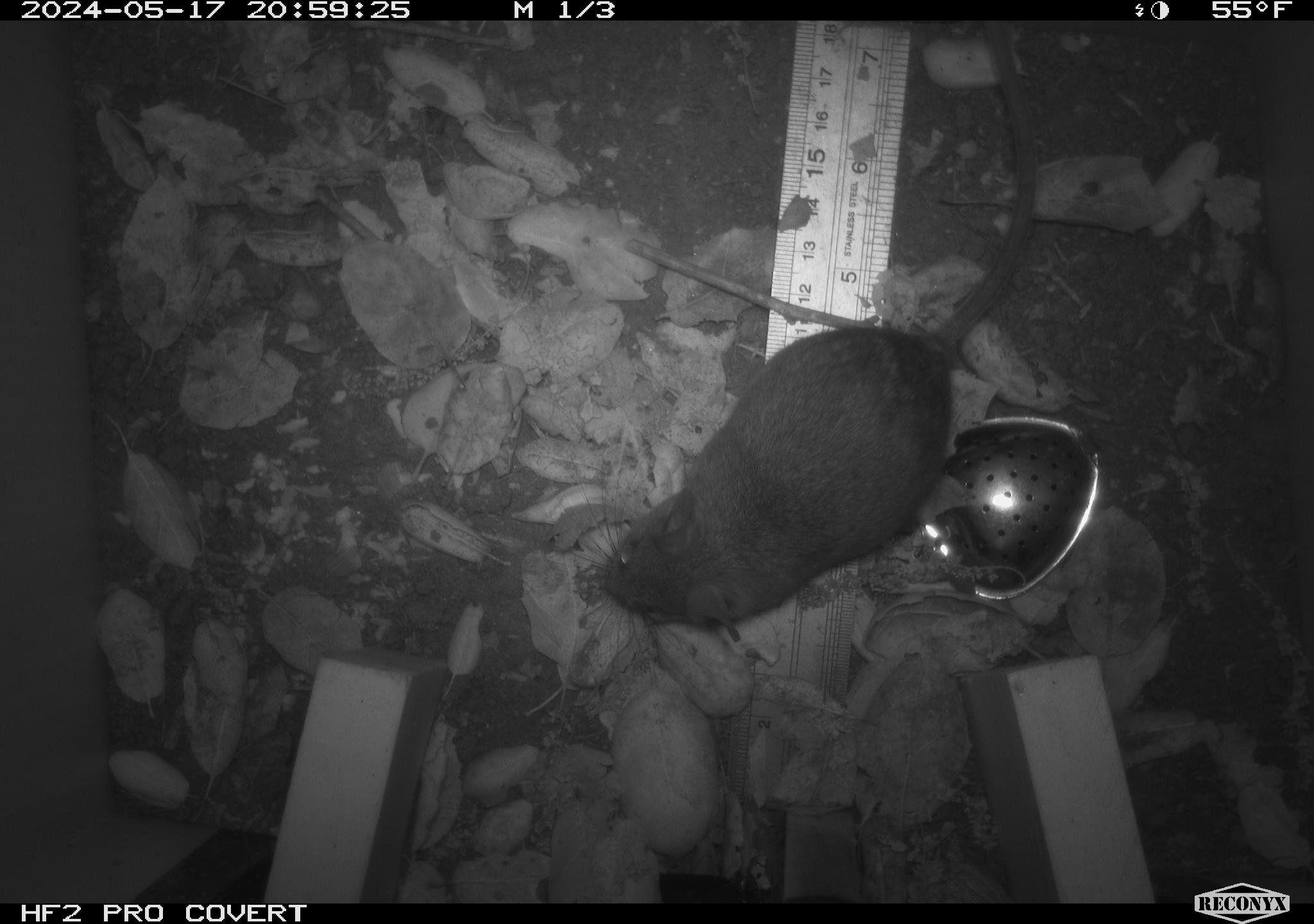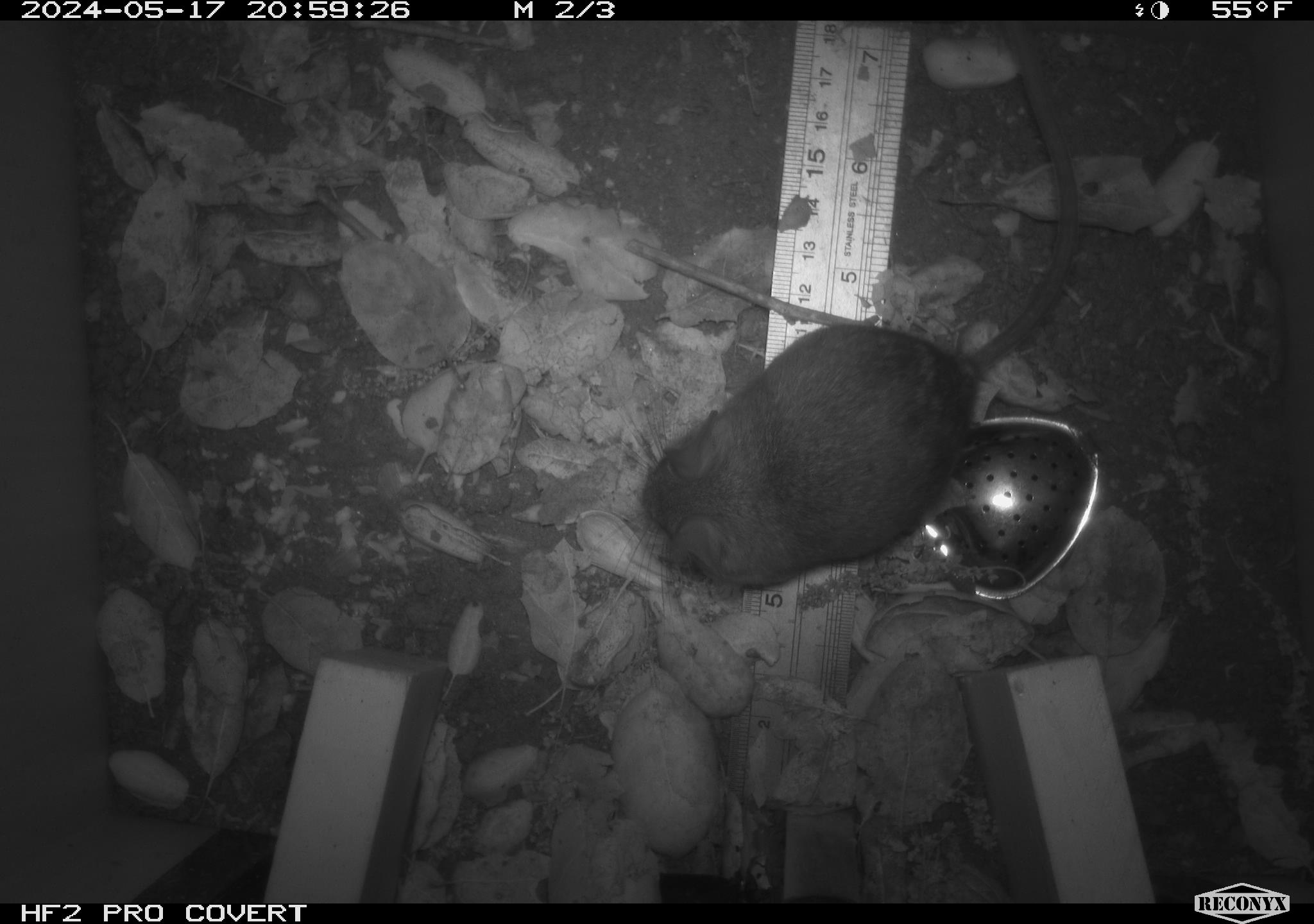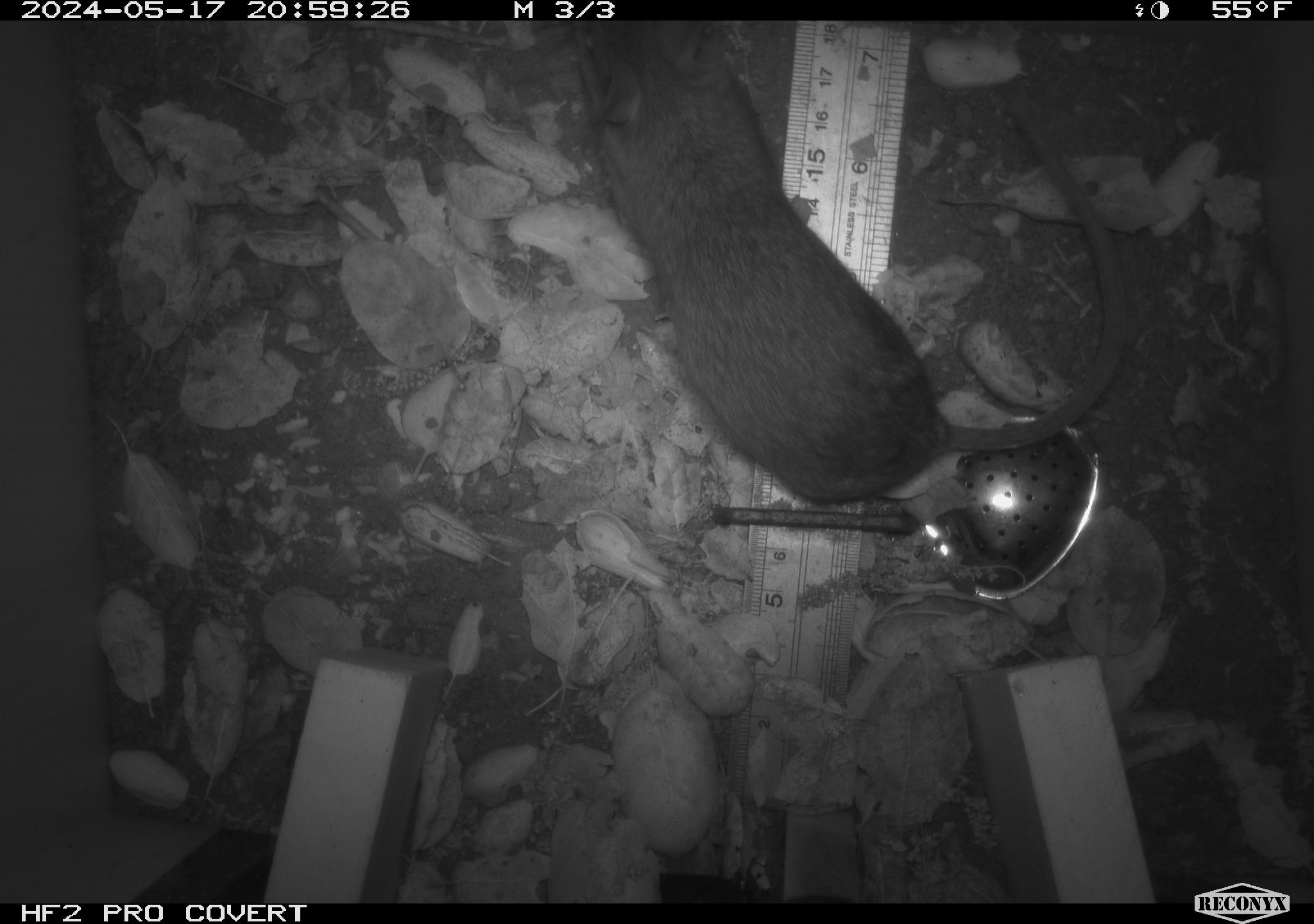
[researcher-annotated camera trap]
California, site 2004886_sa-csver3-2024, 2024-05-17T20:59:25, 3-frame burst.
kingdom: Animalia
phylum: Chordata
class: Mammalia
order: Rodentia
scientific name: Rodentia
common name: rodent